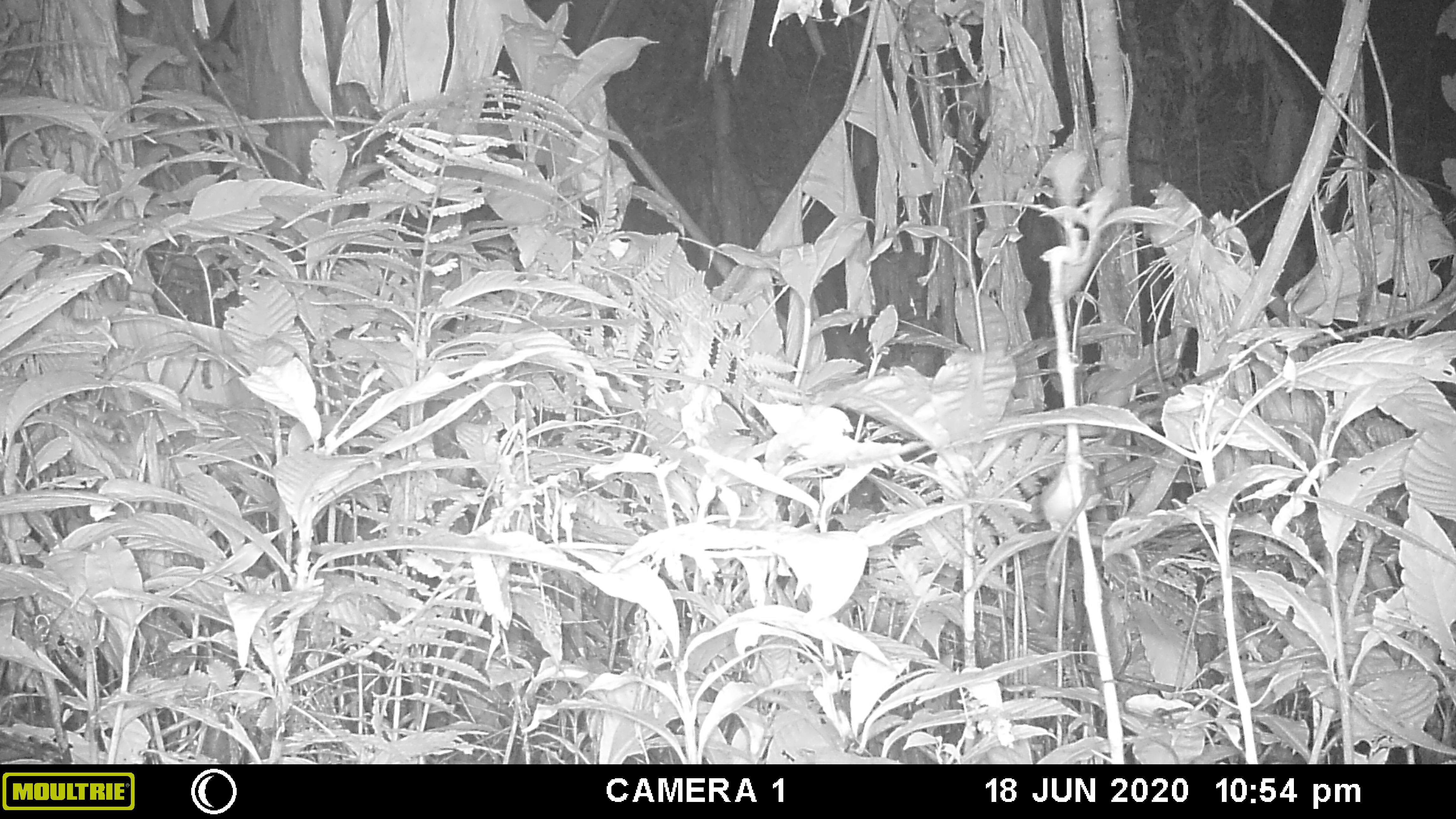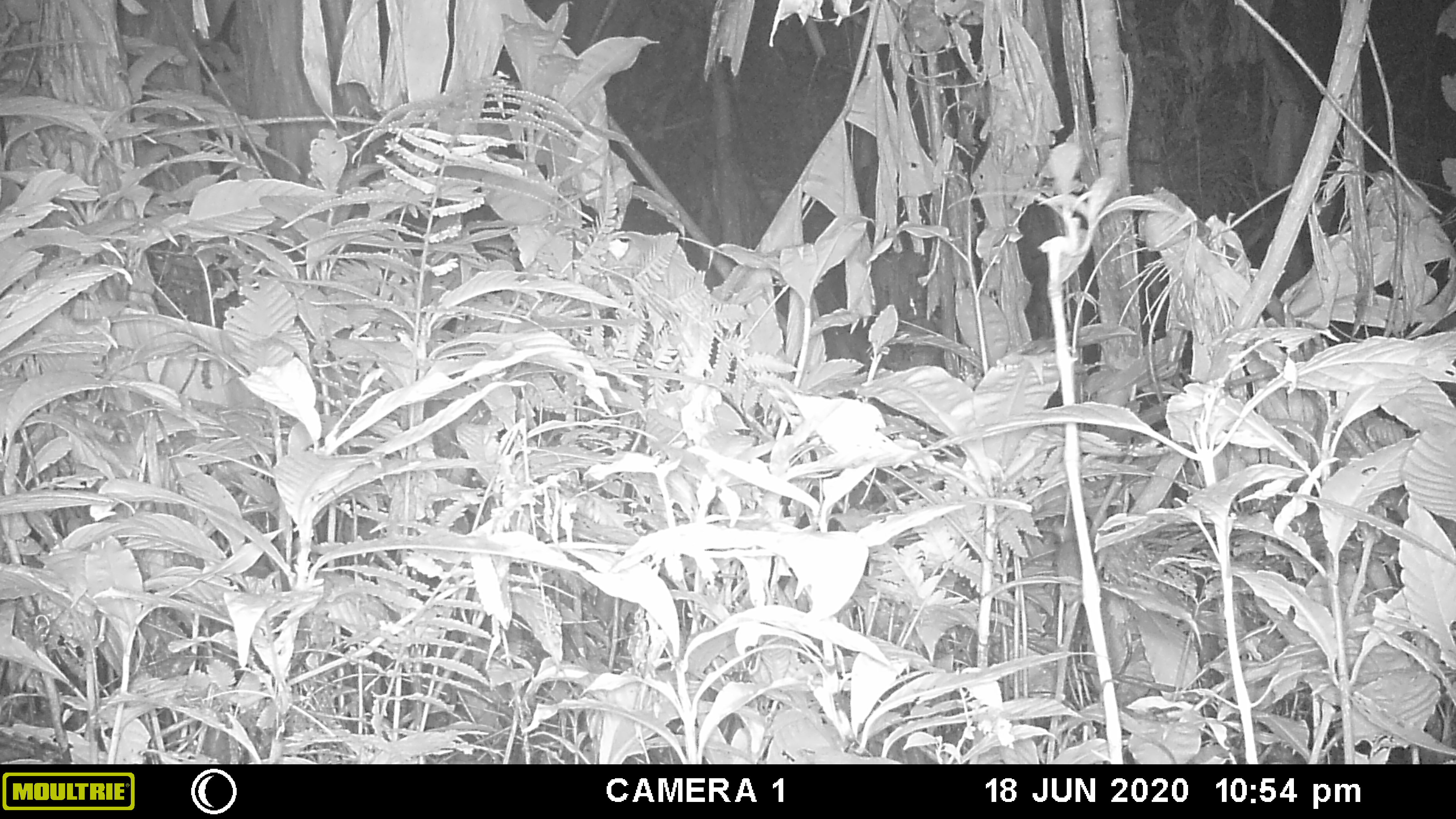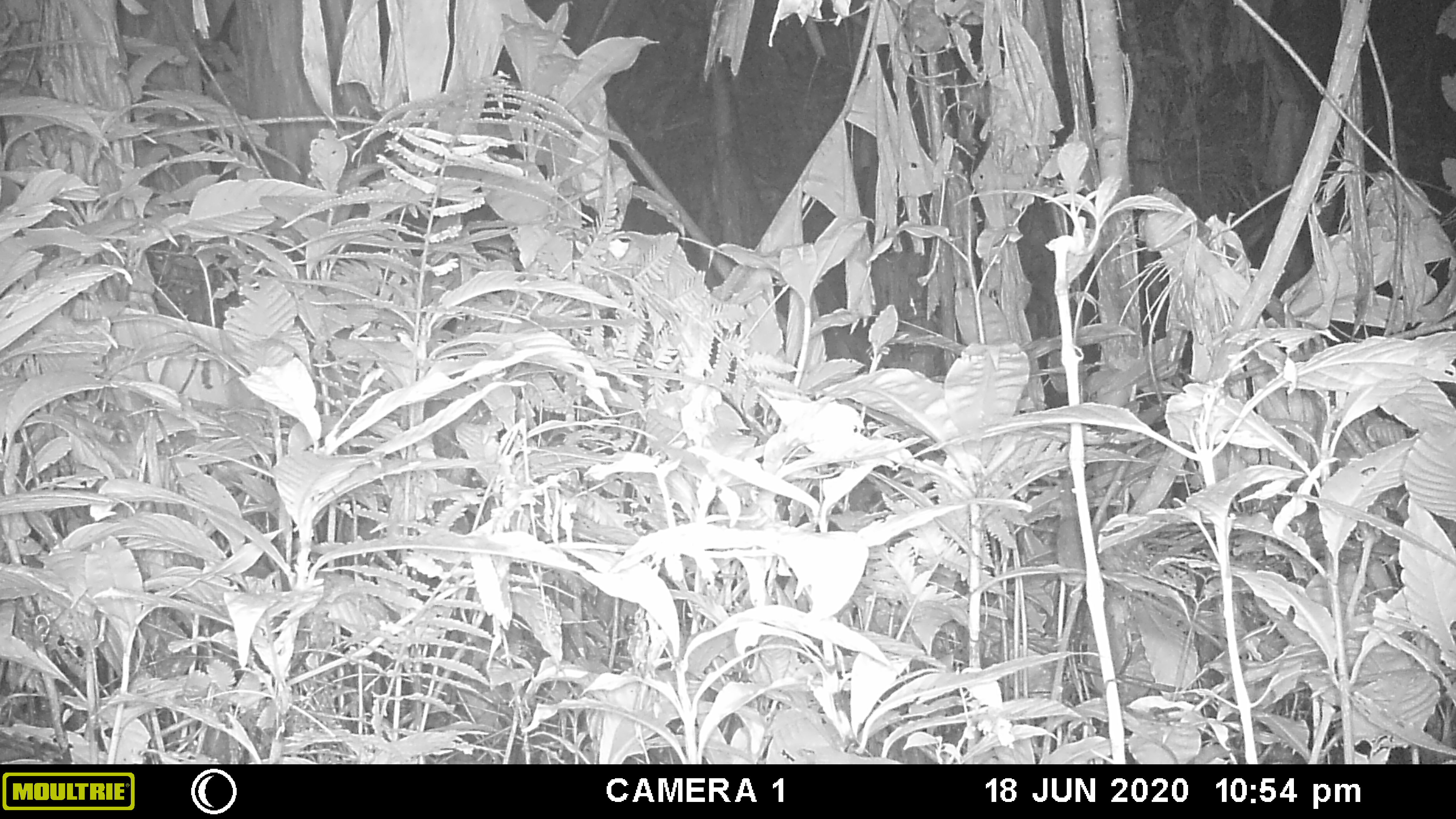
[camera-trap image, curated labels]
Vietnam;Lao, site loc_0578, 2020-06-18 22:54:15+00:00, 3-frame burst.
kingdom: Animalia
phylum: Chordata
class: Mammalia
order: Rodentia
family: Muridae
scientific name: Muridae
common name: old-world mice and rats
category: unidentified murid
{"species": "unidentified murid (old-world mice and rats) (Muridae)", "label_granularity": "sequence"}